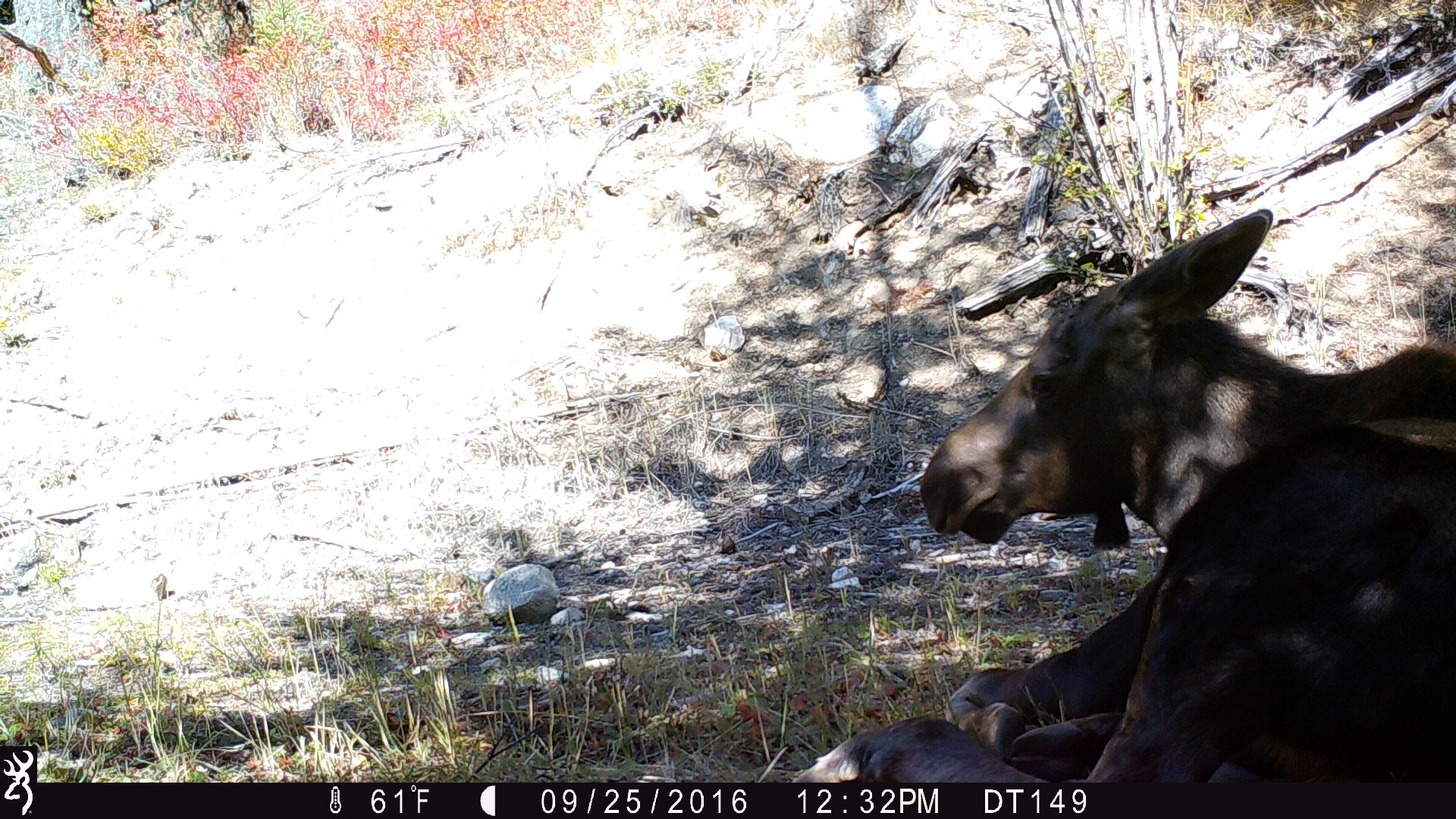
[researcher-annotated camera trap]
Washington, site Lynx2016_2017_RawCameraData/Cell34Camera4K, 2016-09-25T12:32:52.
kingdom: Animalia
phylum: Chordata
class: Mammalia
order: Artiodactyla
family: Cervidae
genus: Alces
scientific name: Alces alces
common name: moose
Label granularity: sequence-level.